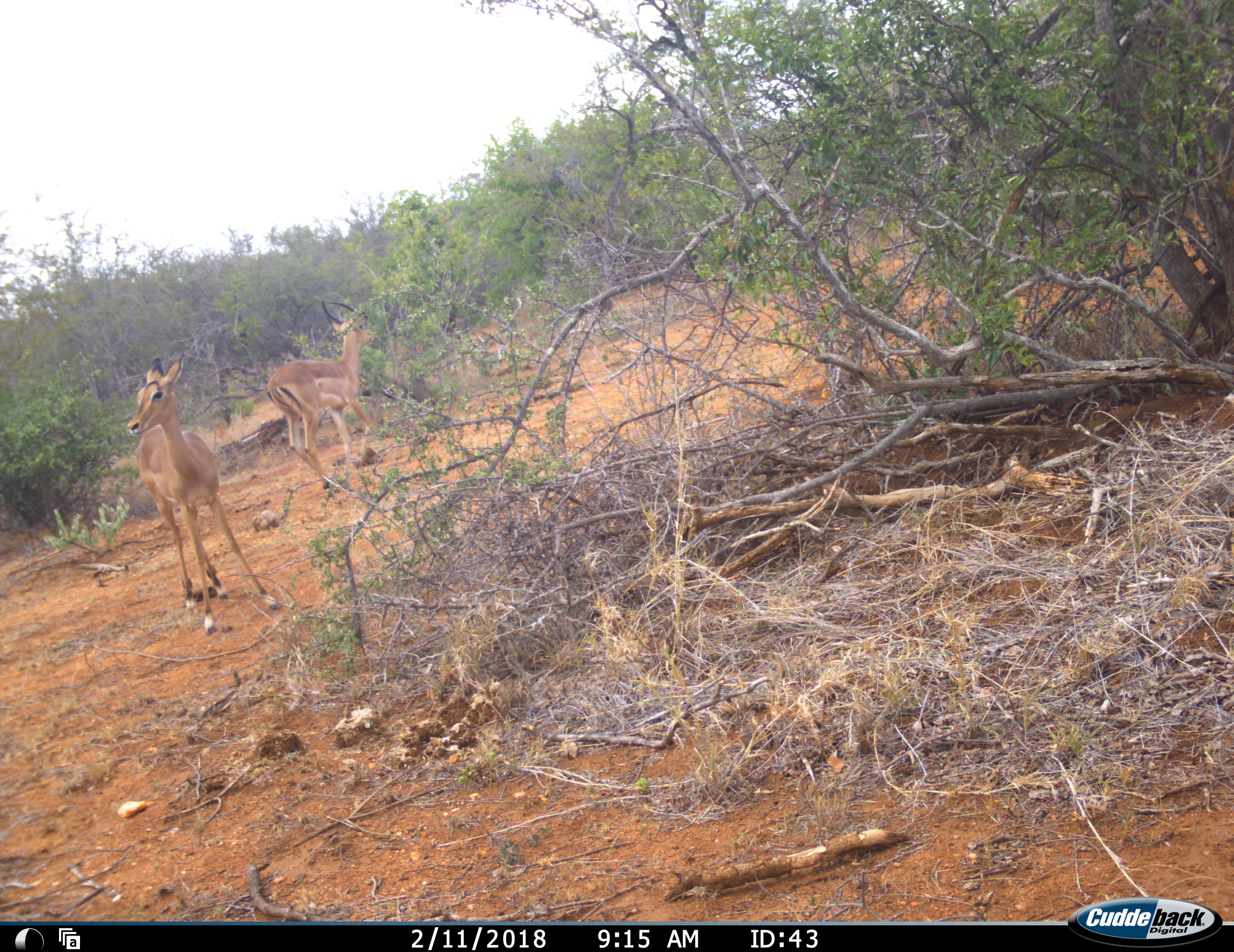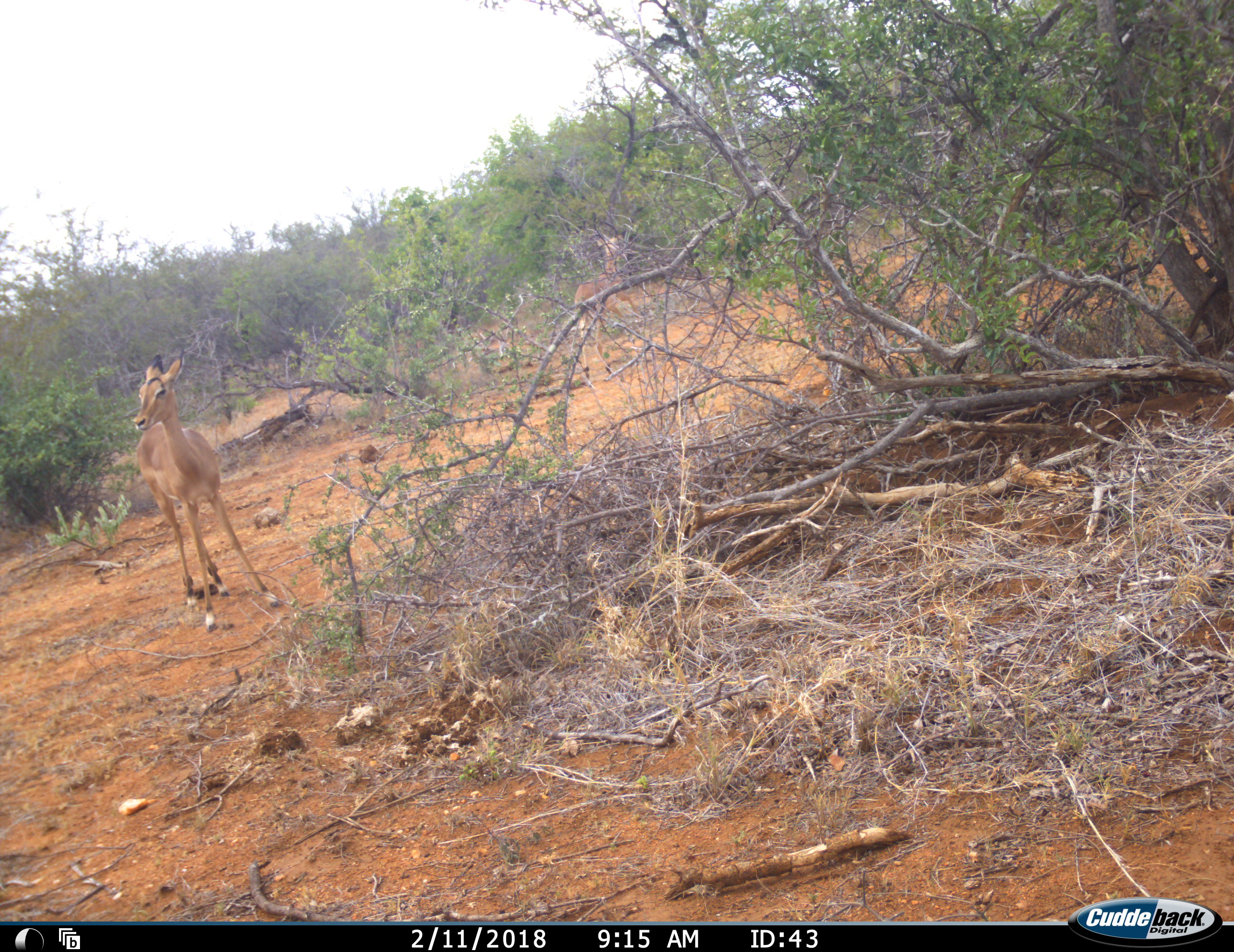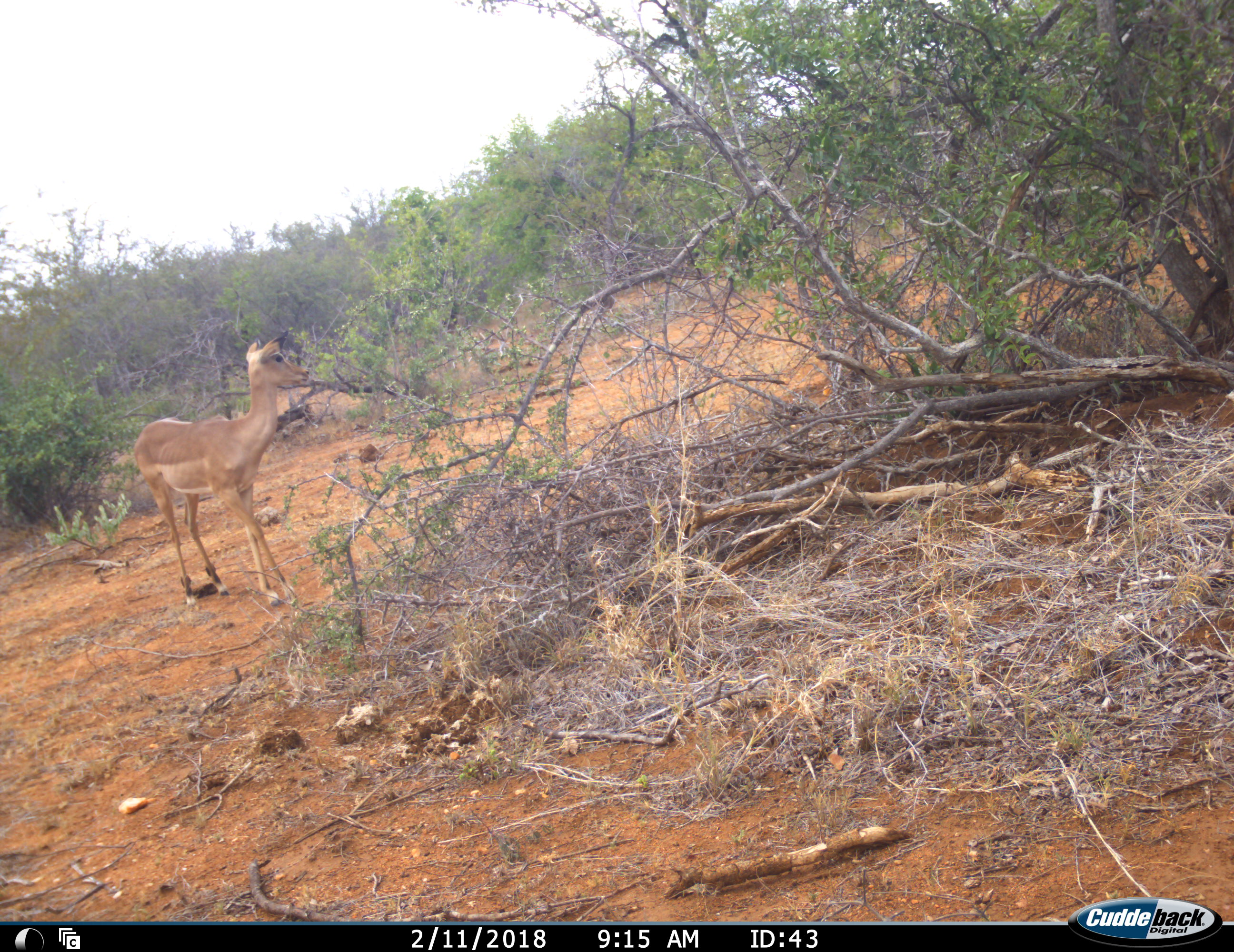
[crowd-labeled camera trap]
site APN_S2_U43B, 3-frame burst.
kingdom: Animalia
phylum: Chordata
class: Mammalia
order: Artiodactyla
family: Bovidae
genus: Aepyceros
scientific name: Aepyceros melampus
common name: impala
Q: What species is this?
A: Impala (Aepyceros melampus).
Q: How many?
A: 2.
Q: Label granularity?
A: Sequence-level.